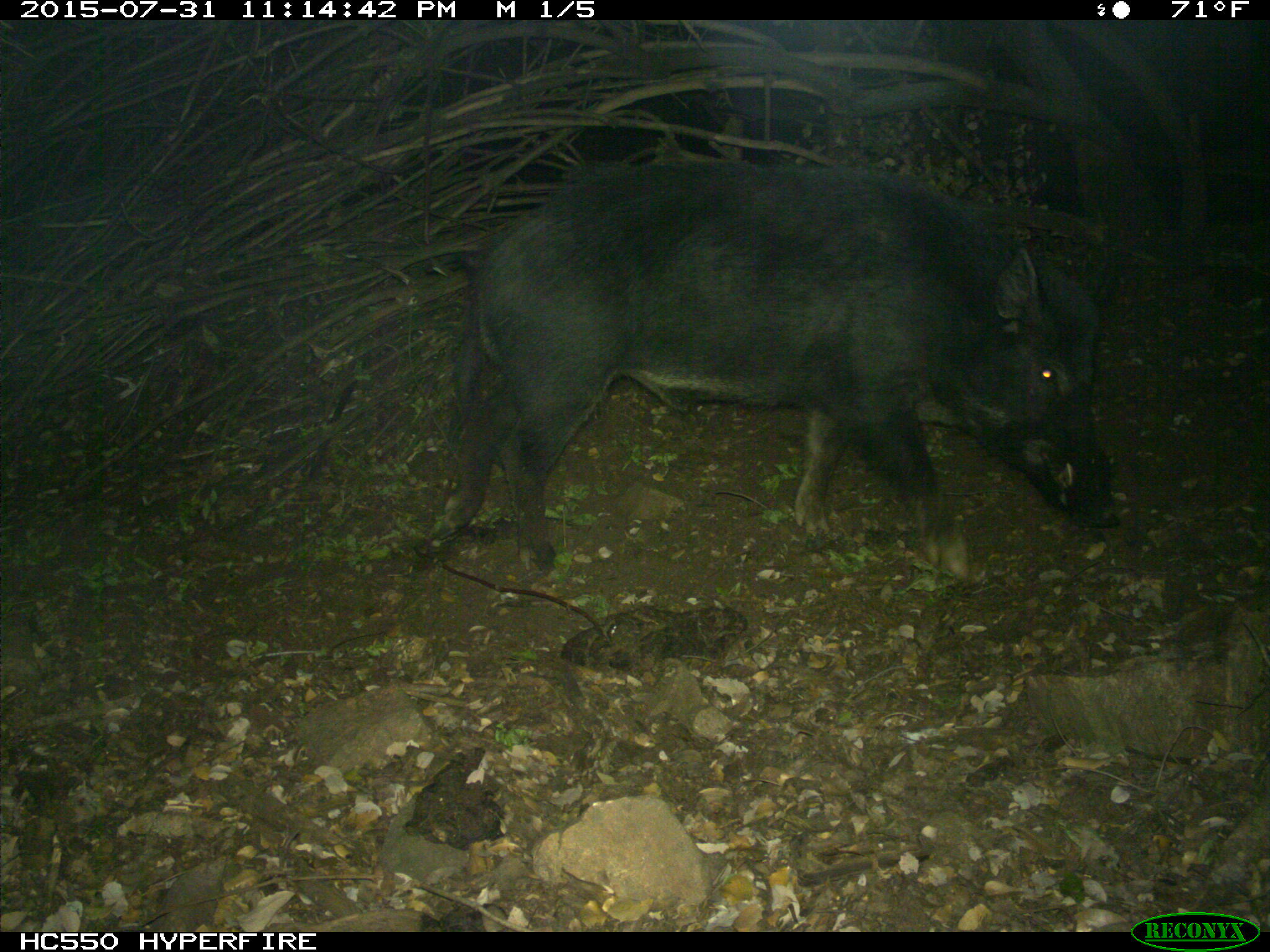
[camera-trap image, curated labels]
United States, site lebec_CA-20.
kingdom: Animalia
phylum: Chordata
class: Mammalia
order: Artiodactyla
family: Suidae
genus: Sus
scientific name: Sus scrofa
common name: wild boar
Sus scrofa (wild boar).